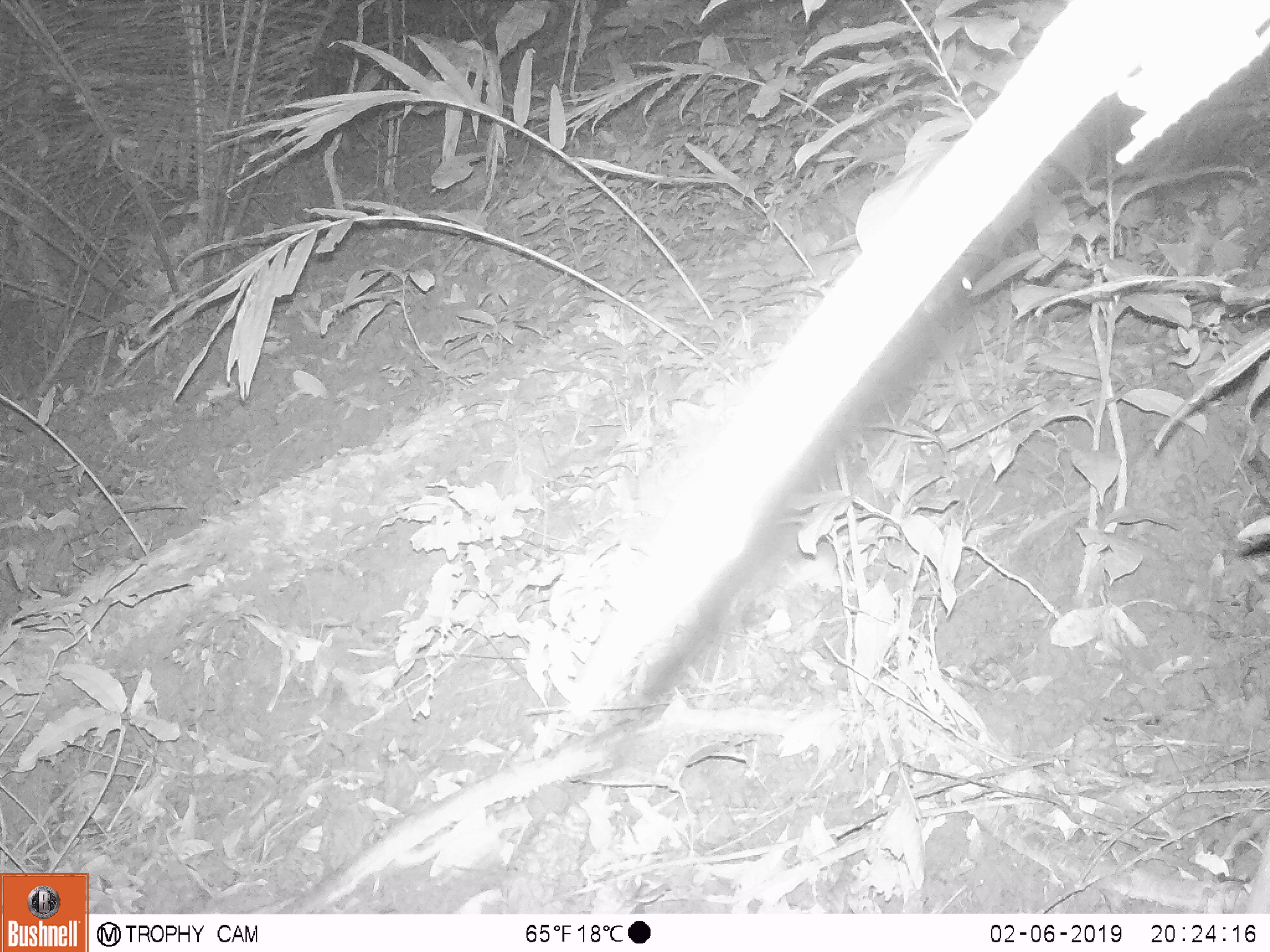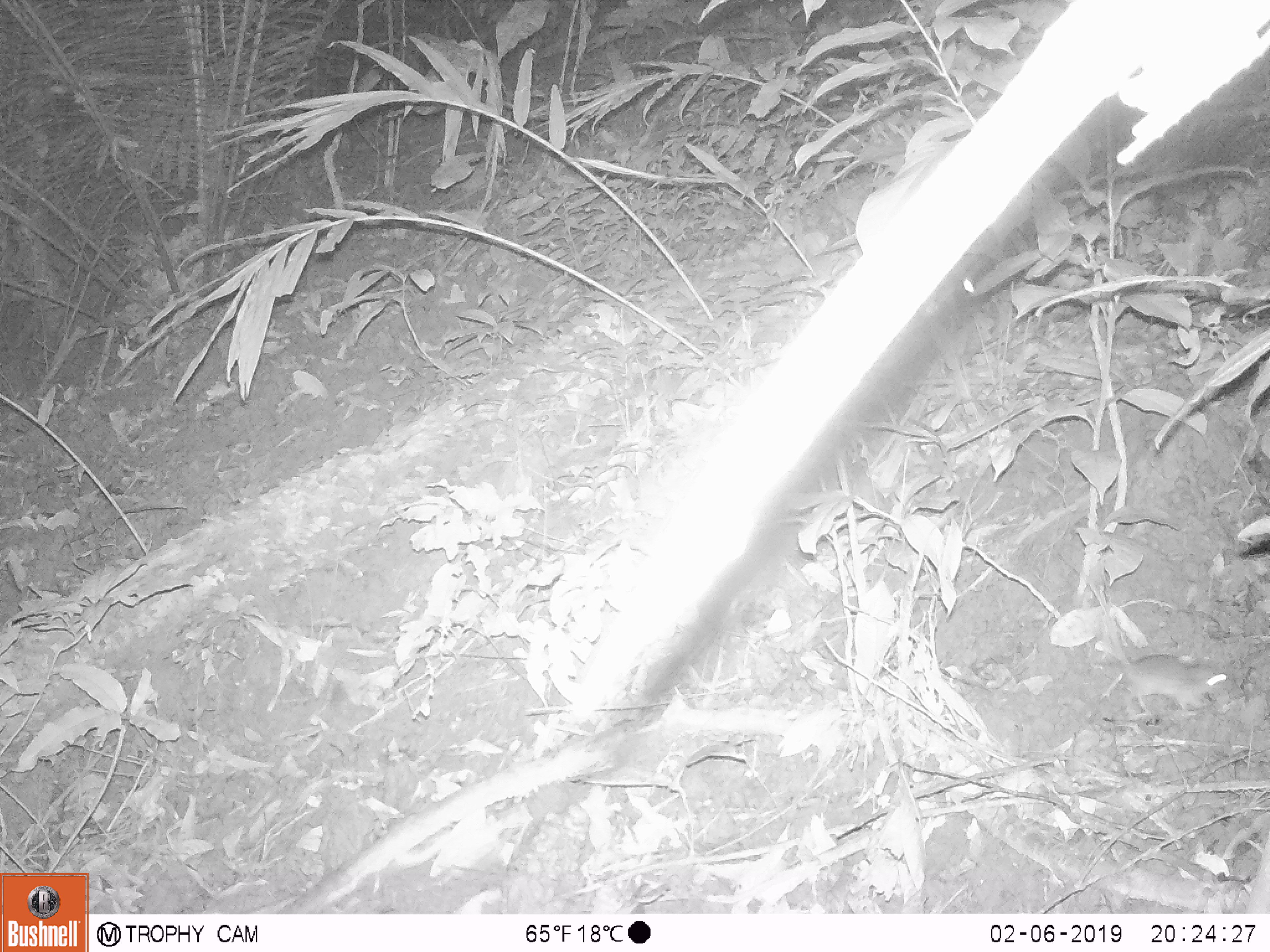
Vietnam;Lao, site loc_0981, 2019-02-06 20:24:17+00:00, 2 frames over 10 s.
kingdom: Animalia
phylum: Chordata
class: Mammalia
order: Rodentia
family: Muridae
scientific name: Muridae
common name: old-world mice and rats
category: unidentified murid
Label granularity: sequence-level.